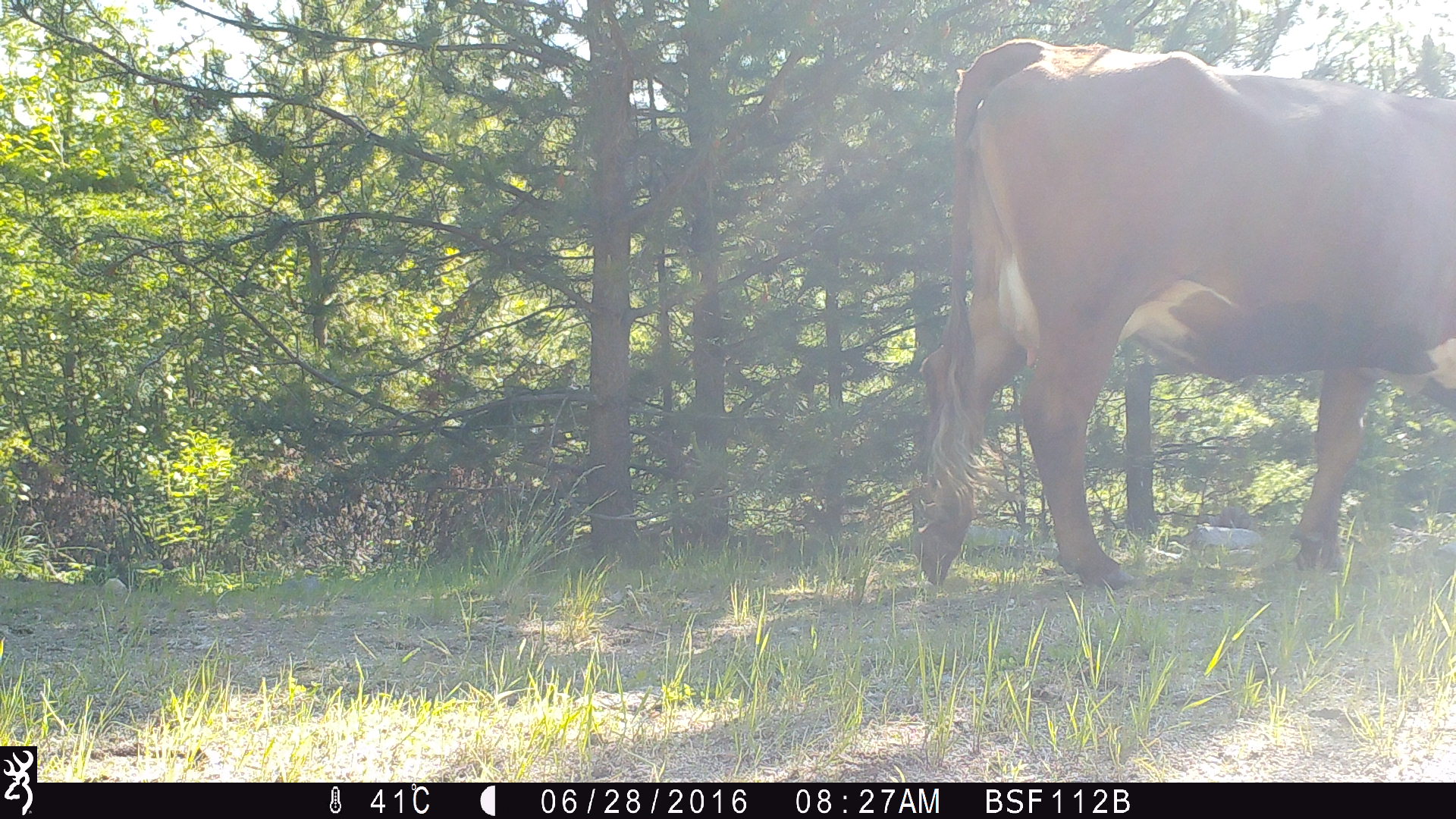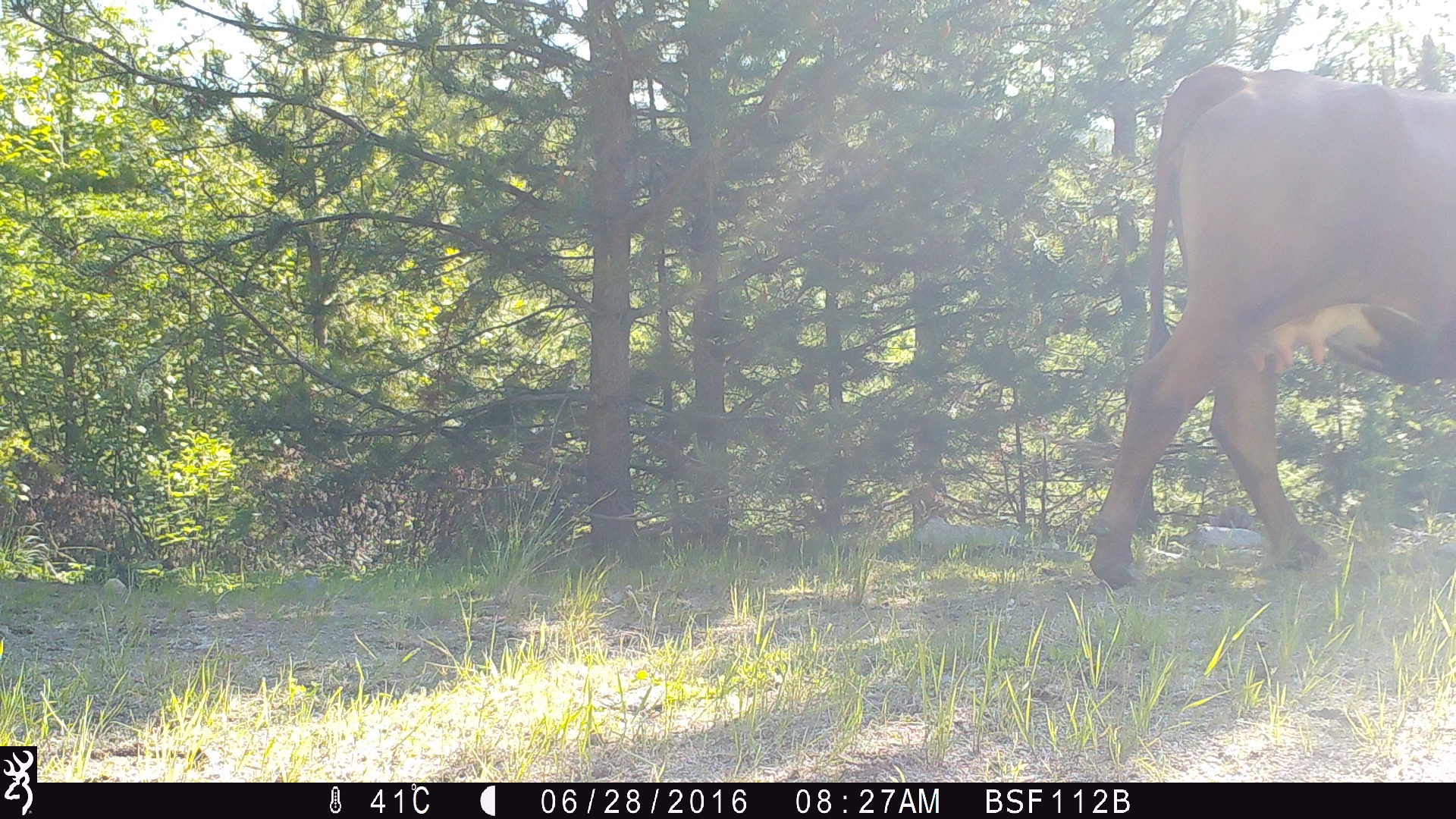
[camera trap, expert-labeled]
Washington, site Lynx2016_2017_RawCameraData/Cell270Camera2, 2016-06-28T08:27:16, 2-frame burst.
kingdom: Animalia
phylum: Chordata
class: Mammalia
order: Artiodactyla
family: Bovidae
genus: Bos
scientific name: Bos taurus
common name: domestic cattle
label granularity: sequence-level